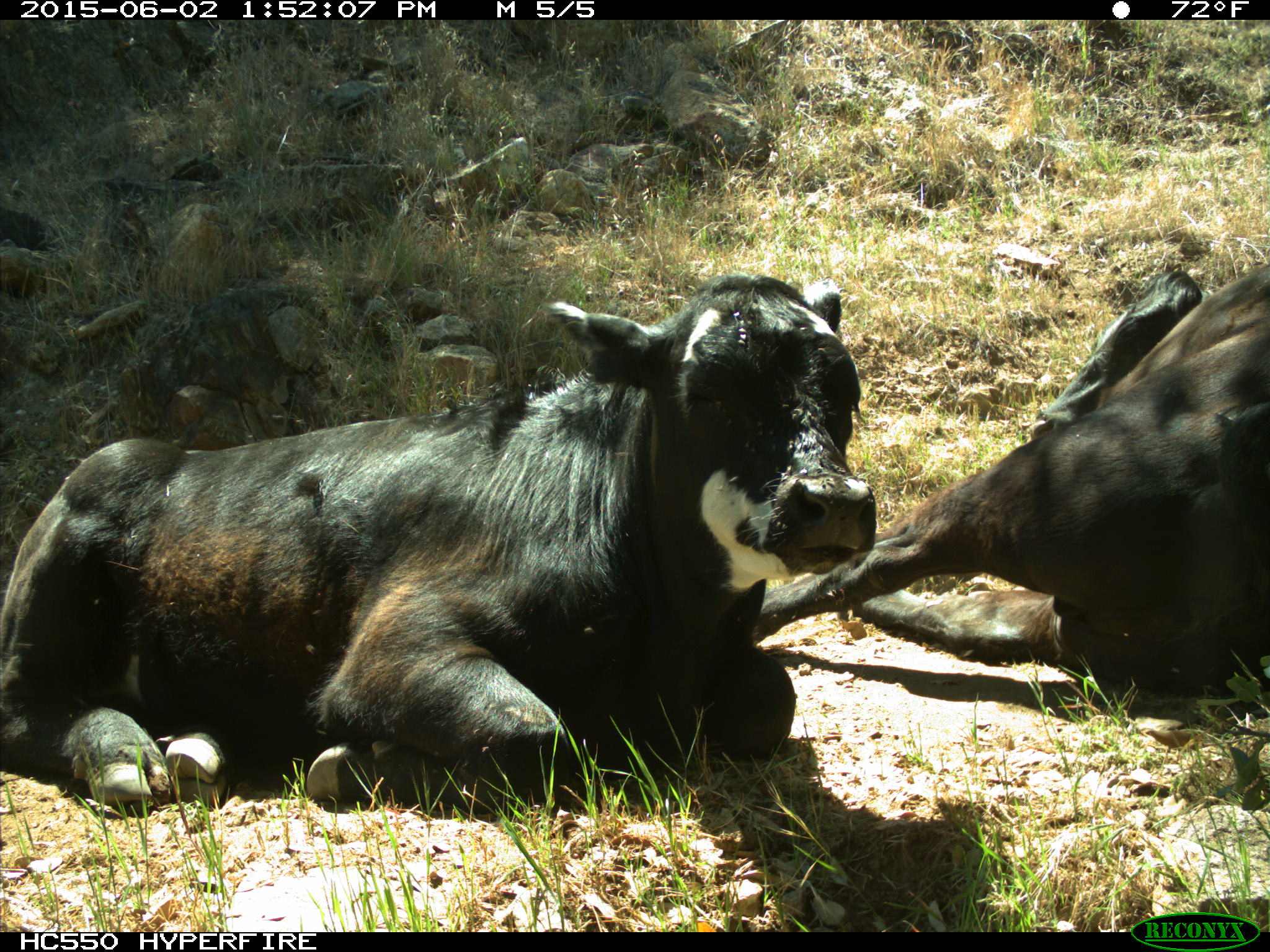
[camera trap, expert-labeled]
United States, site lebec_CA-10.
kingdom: Animalia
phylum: Chordata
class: Mammalia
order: Artiodactyla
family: Bovidae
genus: Bos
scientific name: Bos taurus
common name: domestic cow